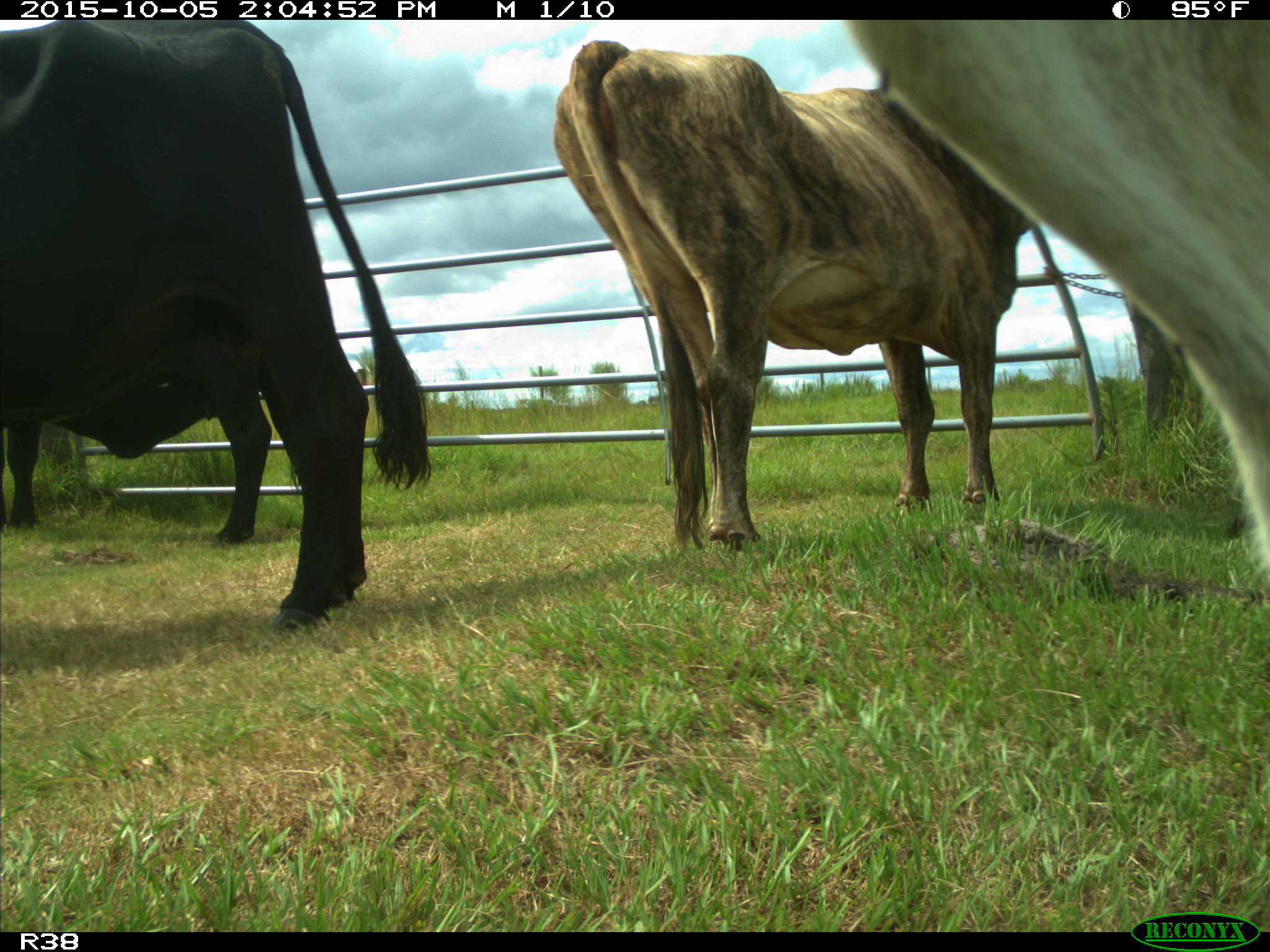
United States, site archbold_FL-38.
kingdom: Animalia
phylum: Chordata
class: Mammalia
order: Artiodactyla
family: Bovidae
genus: Bos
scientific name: Bos taurus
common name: domestic cow